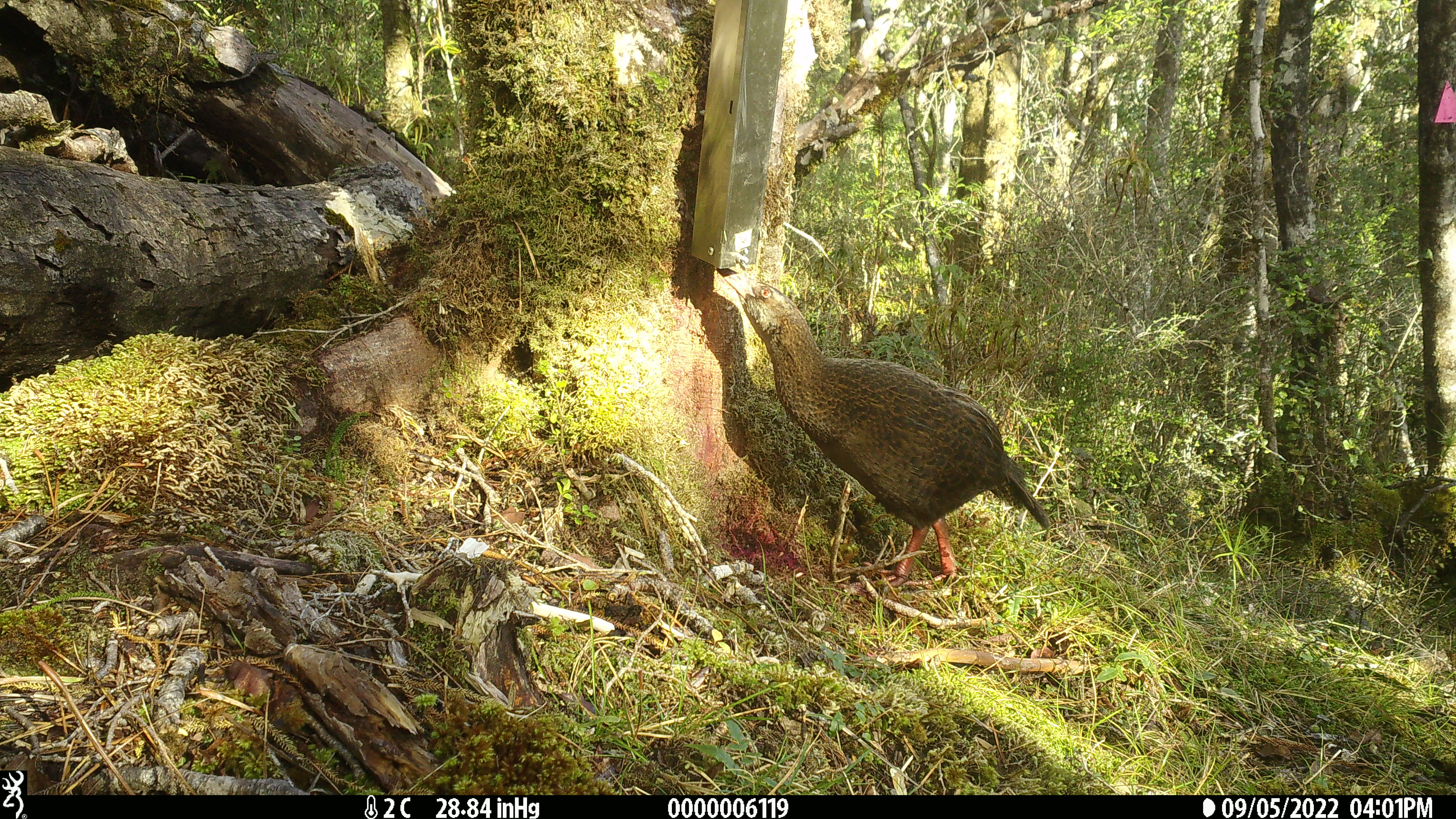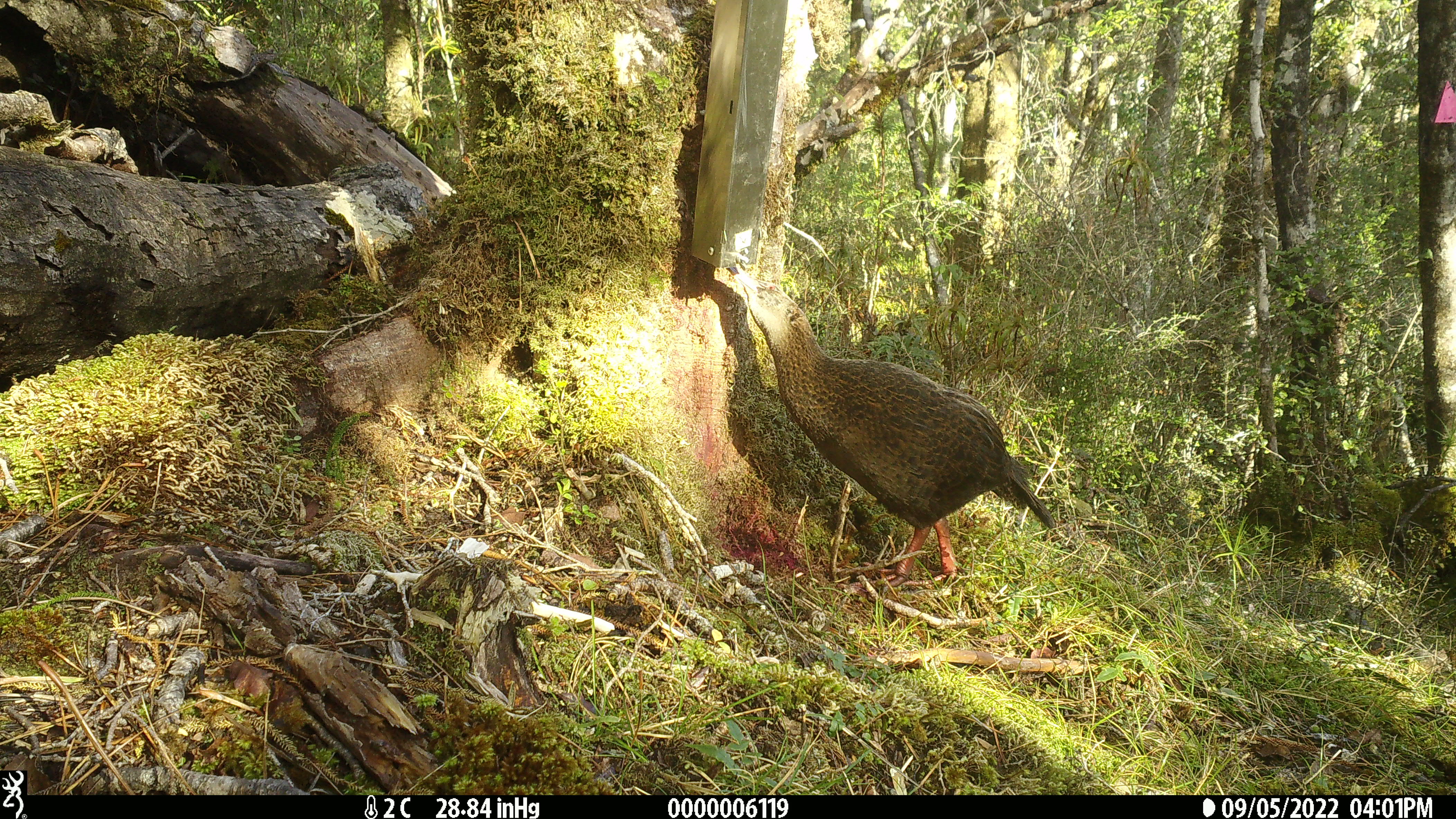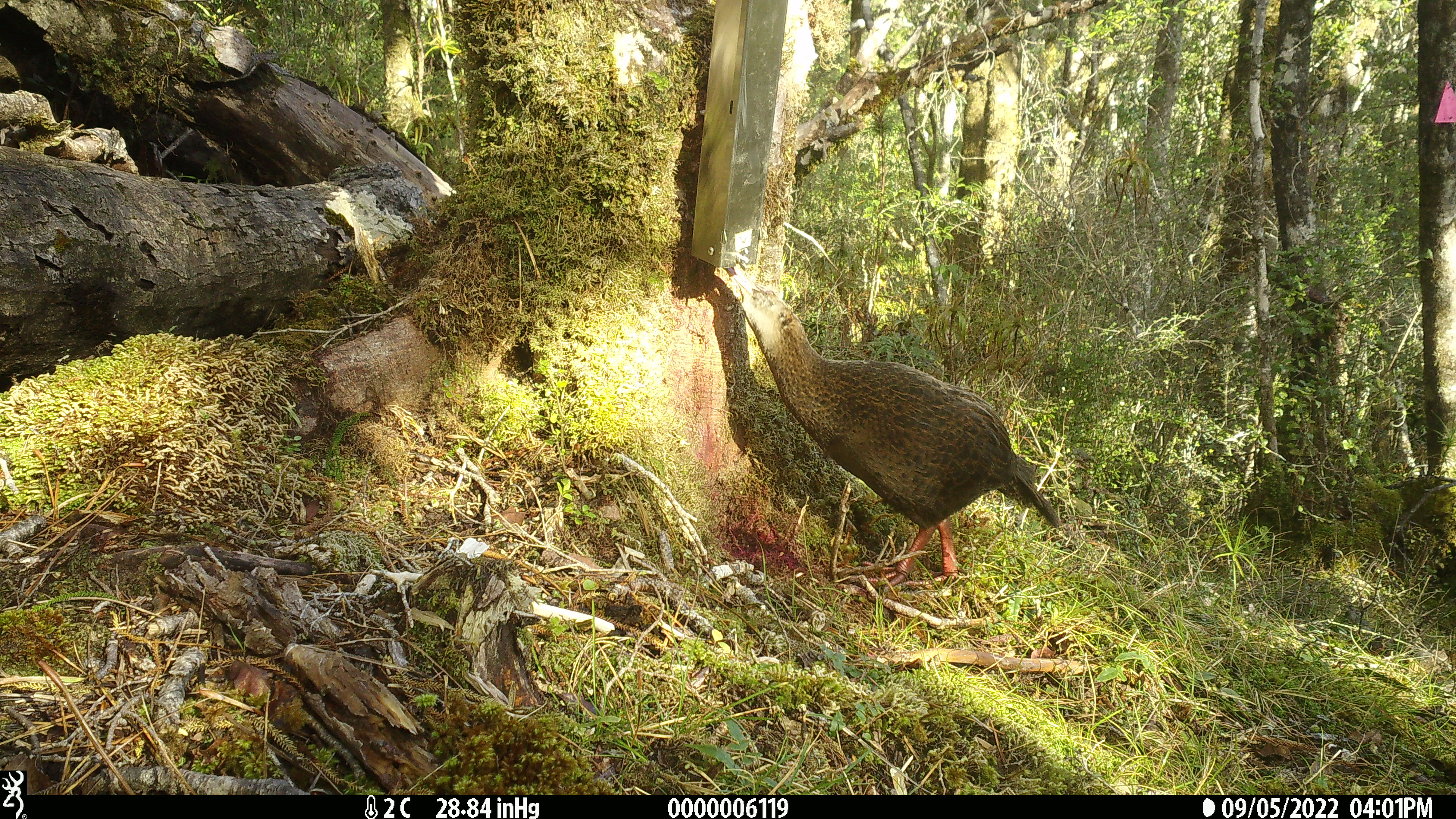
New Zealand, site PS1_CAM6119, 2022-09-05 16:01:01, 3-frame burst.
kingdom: Animalia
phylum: Chordata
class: Aves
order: Gruiformes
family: Rallidae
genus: Gallirallus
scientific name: Gallirallus australis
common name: weka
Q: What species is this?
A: Weka (Gallirallus australis).